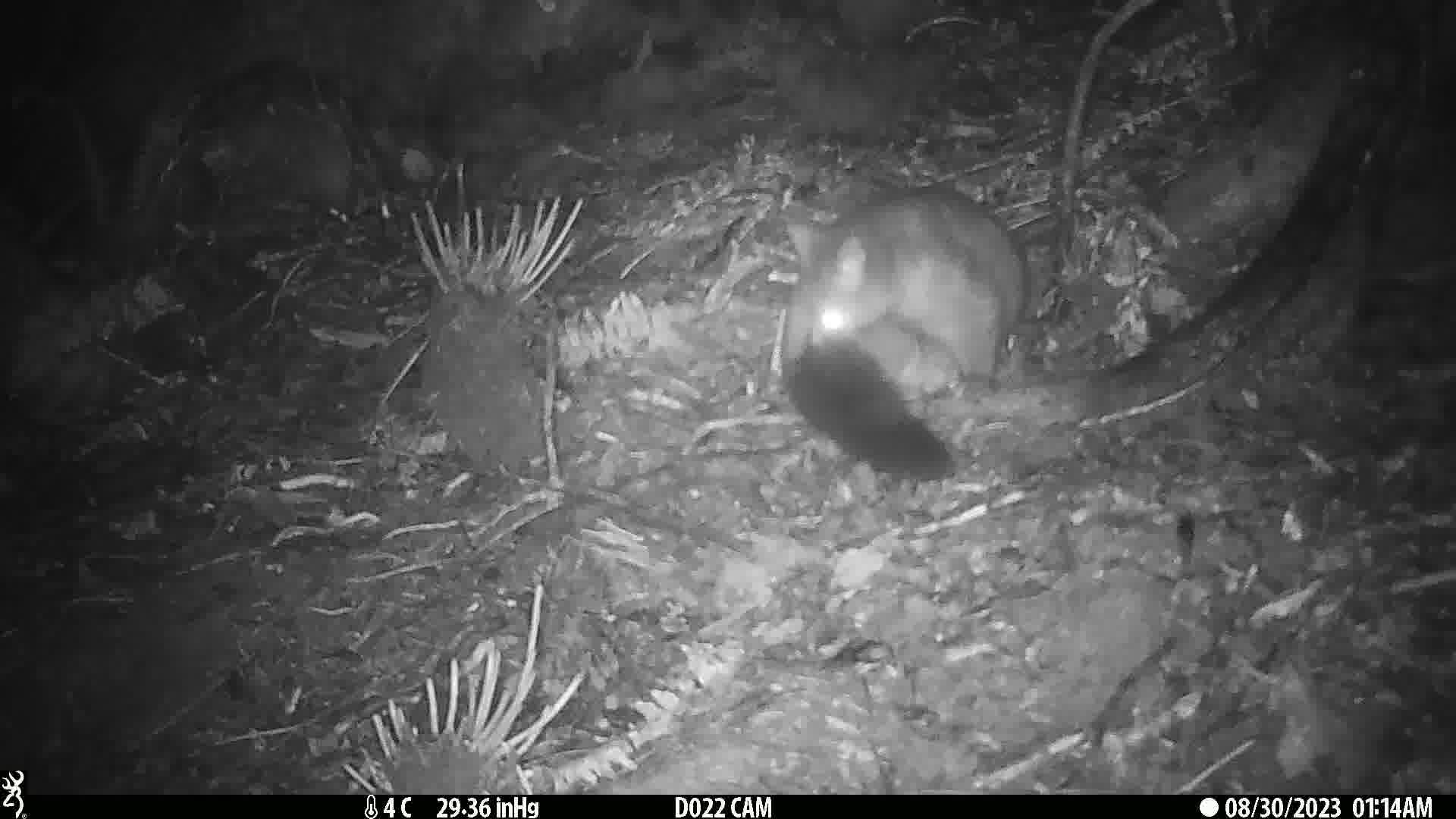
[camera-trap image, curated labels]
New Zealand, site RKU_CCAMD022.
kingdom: Animalia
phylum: Chordata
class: Mammalia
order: Diprotodontia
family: Phalangeridae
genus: Trichosurus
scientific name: Trichosurus vulpecula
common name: common brushtail possum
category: possum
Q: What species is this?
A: Possum (common brushtail possum) (Trichosurus vulpecula).